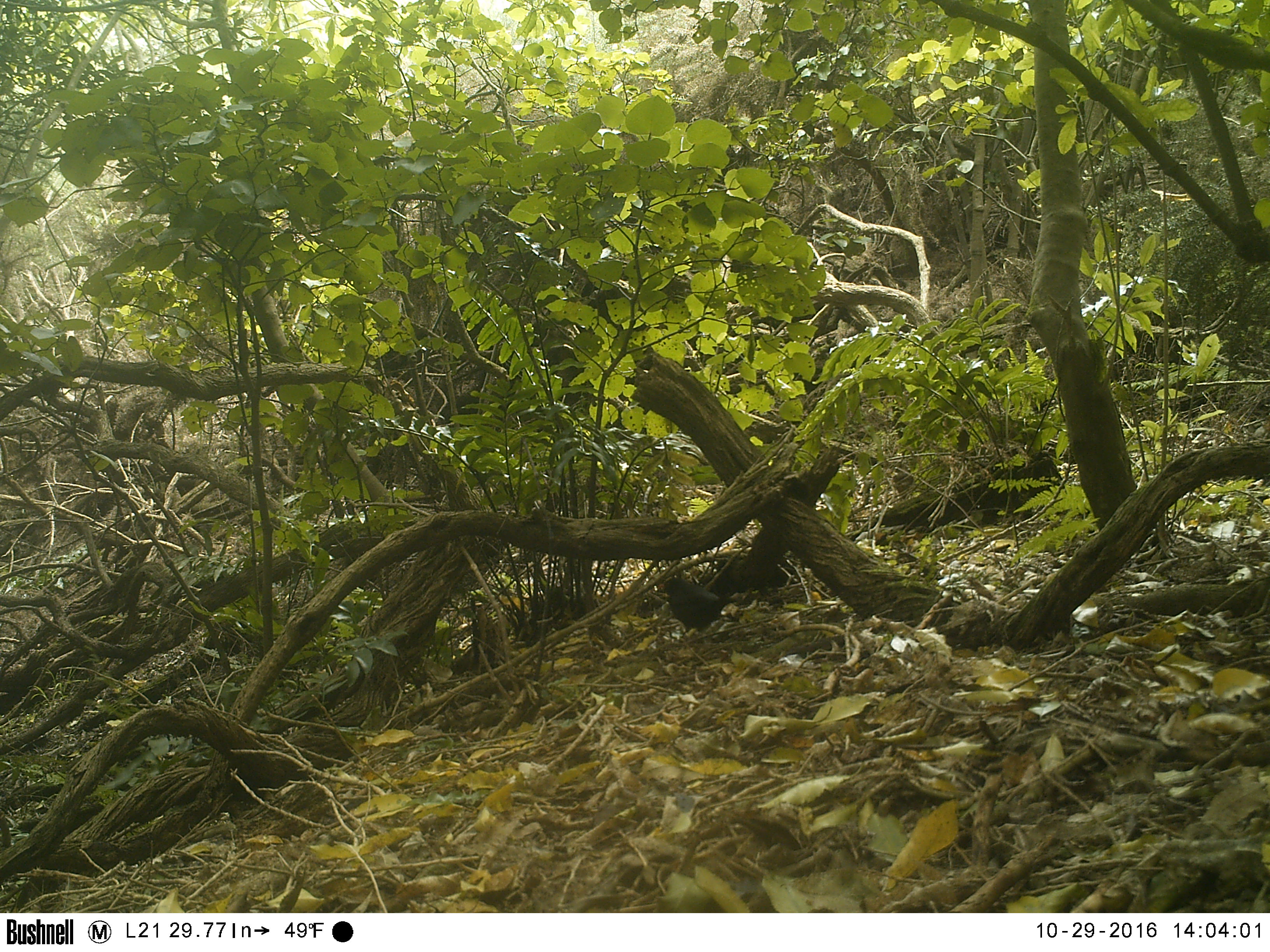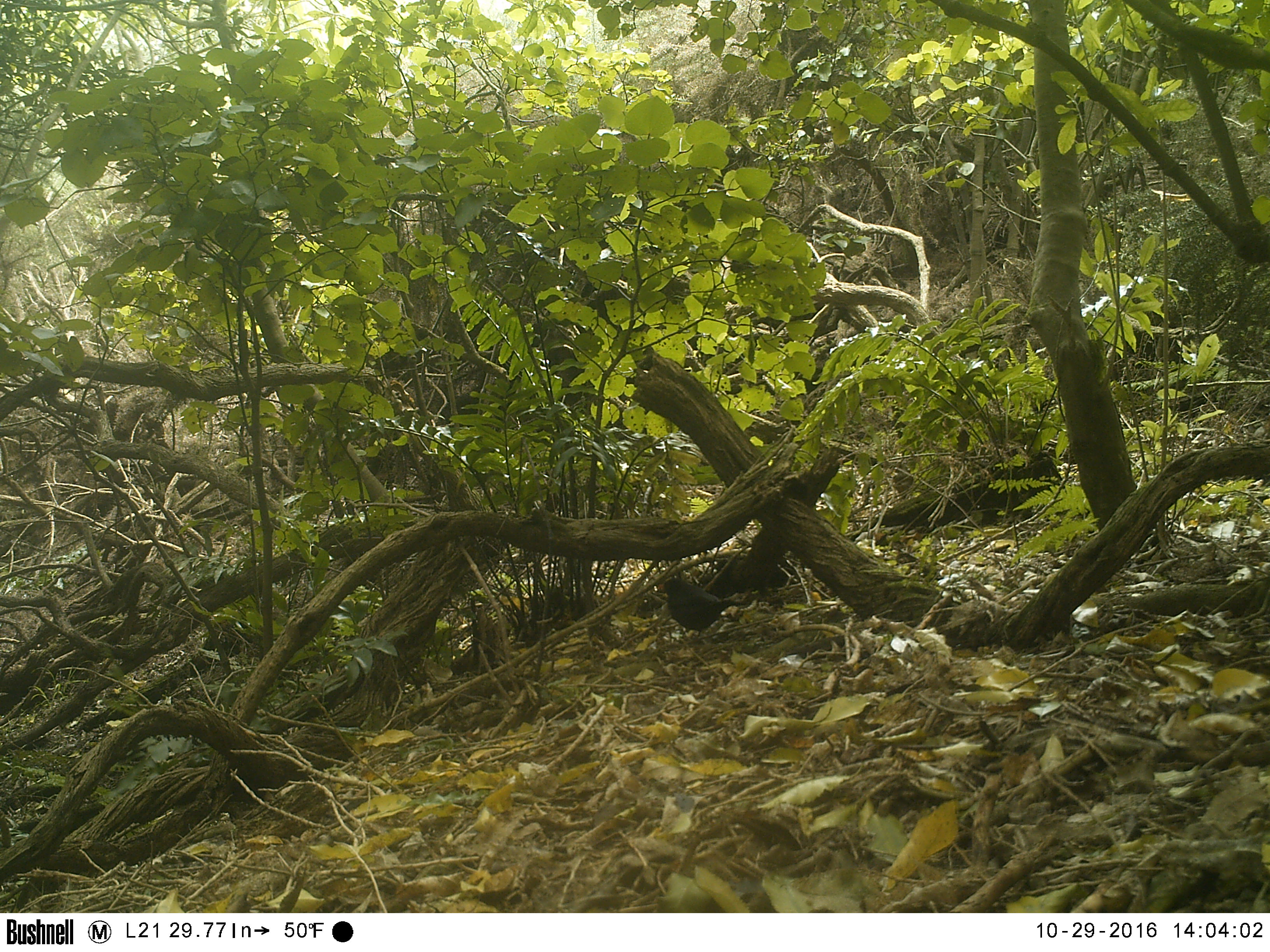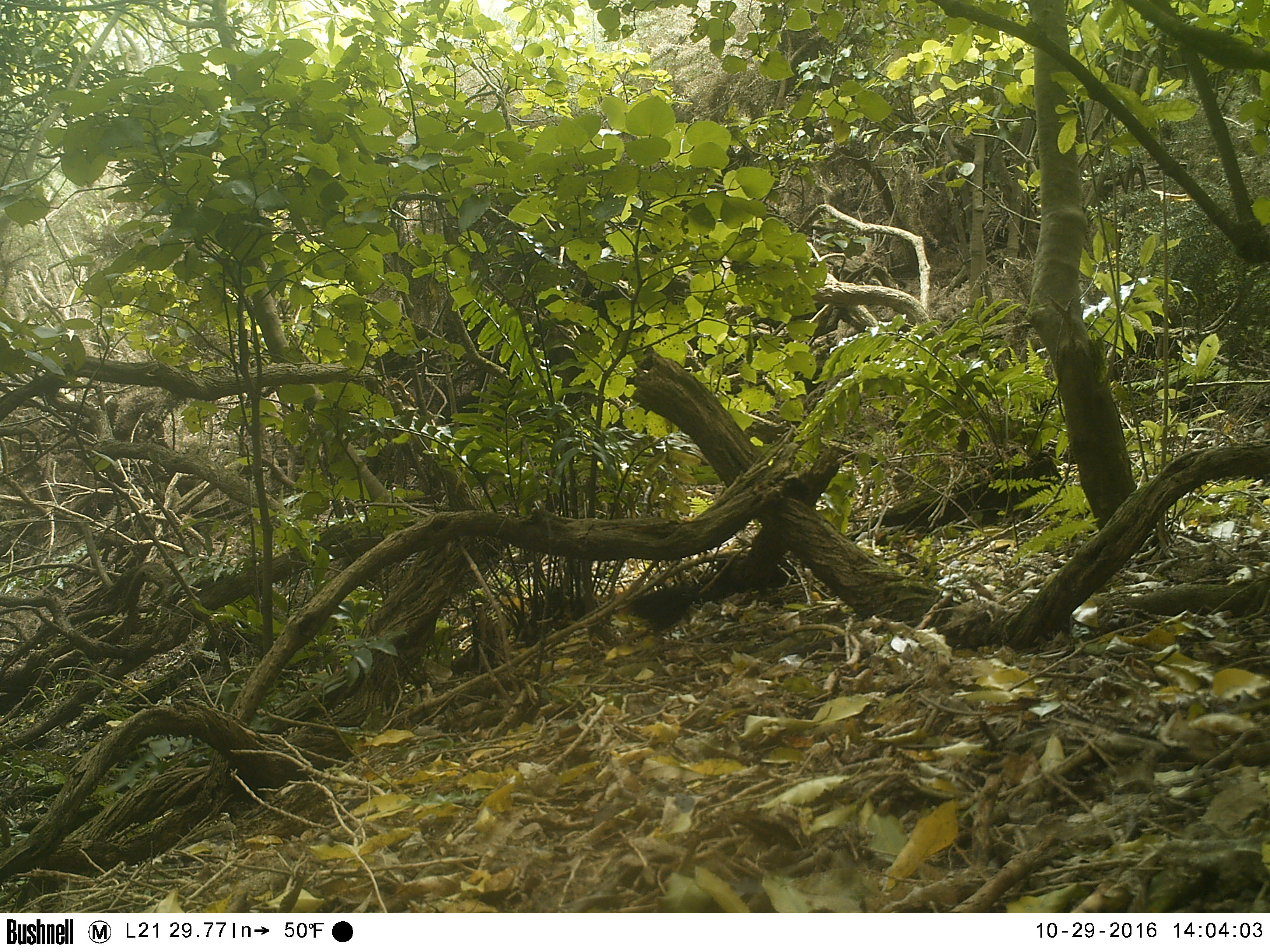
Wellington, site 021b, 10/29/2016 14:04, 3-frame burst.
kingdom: Animalia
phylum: Chordata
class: Aves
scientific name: Aves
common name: bird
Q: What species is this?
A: Bird (Aves).